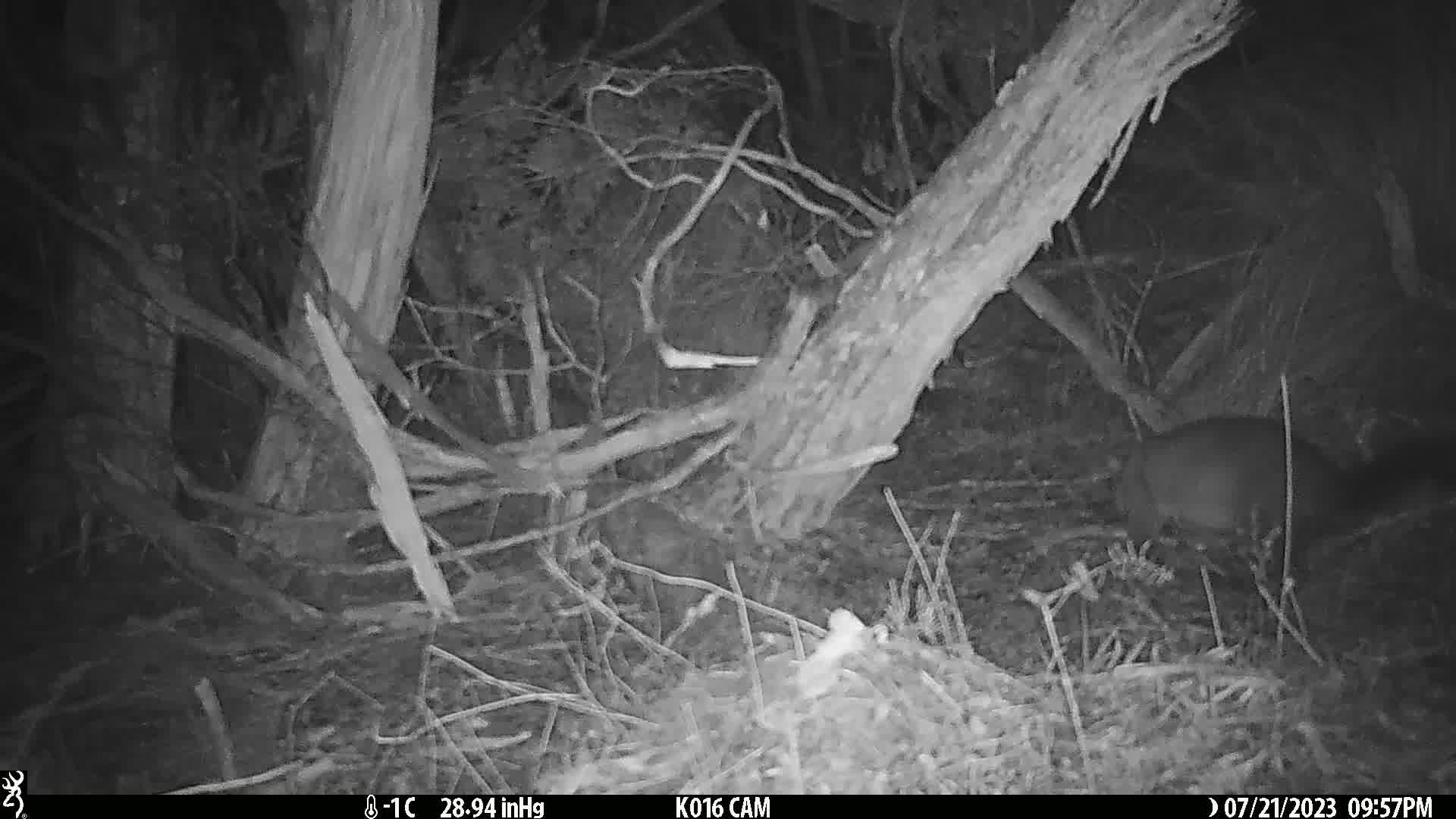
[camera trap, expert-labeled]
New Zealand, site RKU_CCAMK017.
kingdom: Animalia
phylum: Chordata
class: Mammalia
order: Diprotodontia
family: Phalangeridae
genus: Trichosurus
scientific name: Trichosurus vulpecula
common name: common brushtail possum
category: possum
Possum (common brushtail possum) (Trichosurus vulpecula).